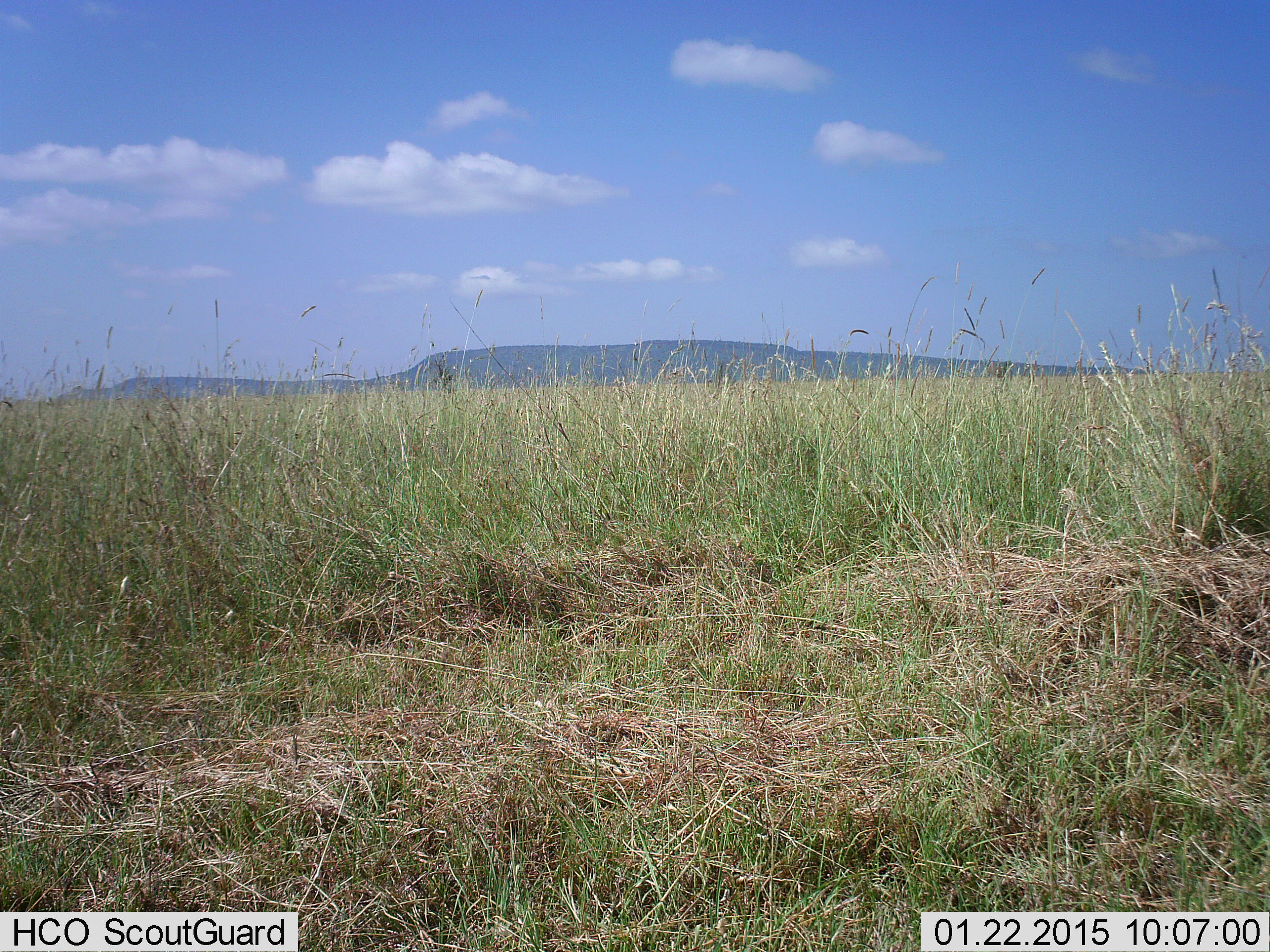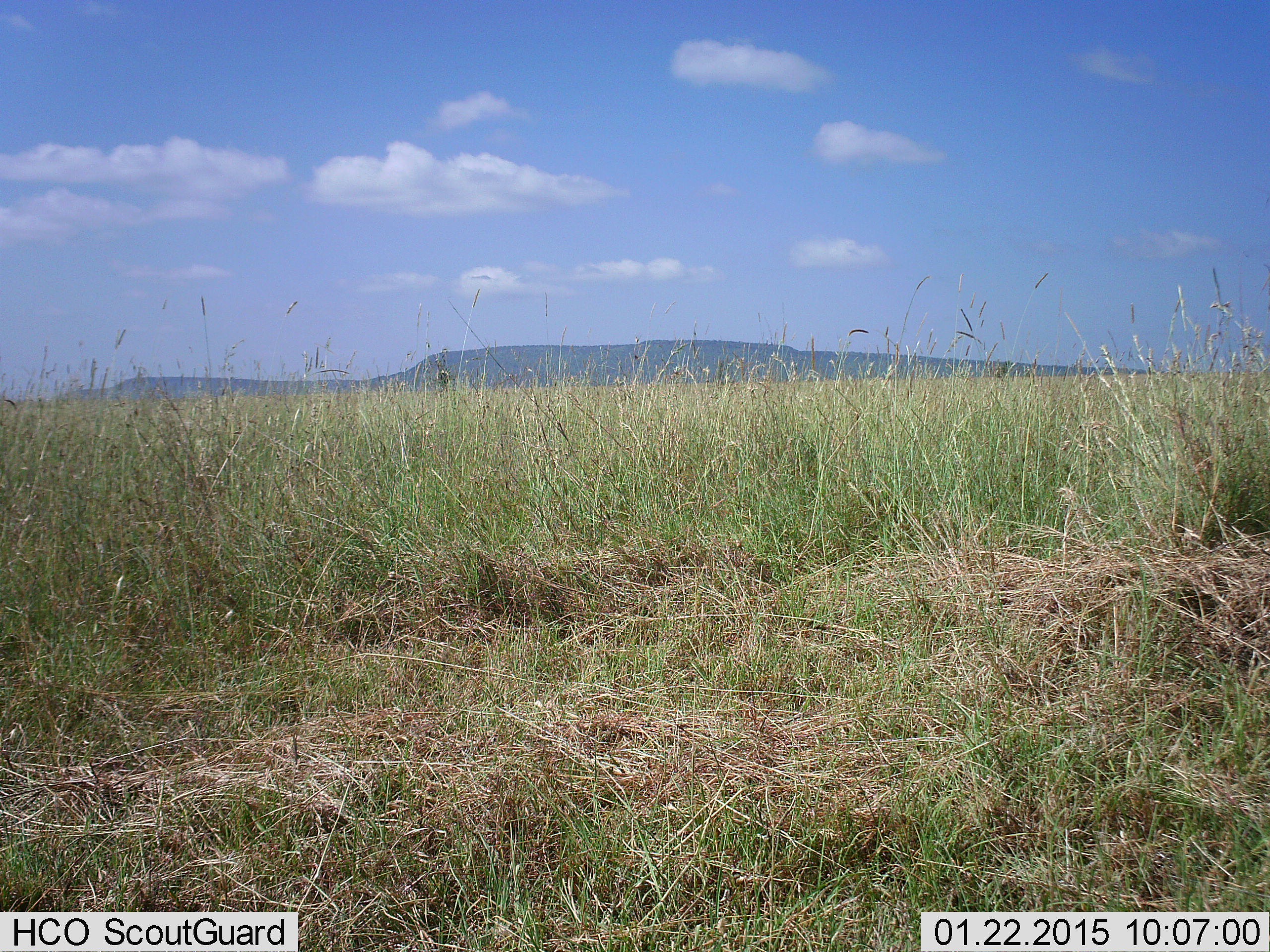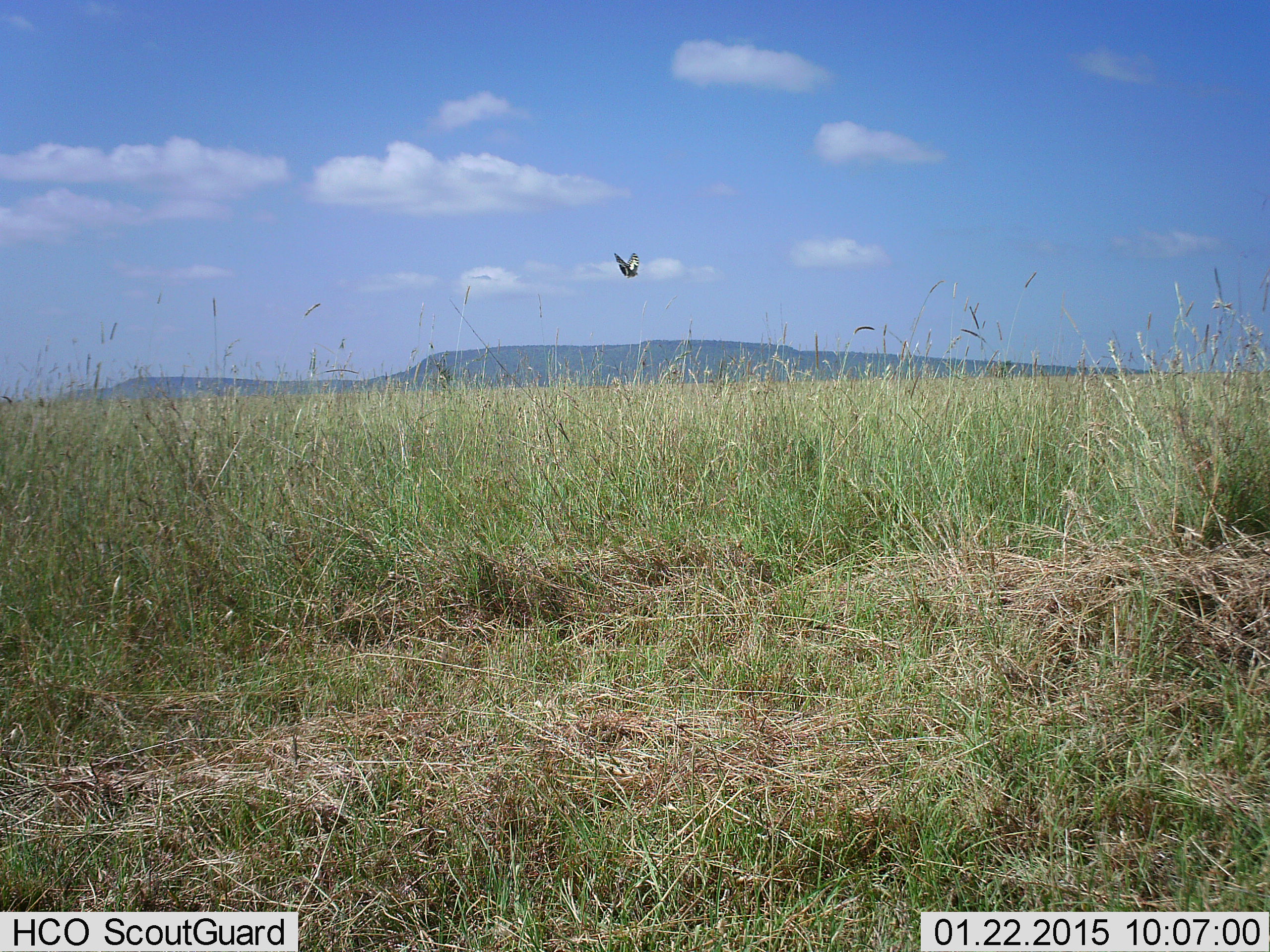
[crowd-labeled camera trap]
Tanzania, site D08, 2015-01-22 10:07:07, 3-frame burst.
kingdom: Animalia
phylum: Chordata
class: Aves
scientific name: Aves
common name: bird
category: otherbird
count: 1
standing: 0%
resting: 0%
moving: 100%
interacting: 0%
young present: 0%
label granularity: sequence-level